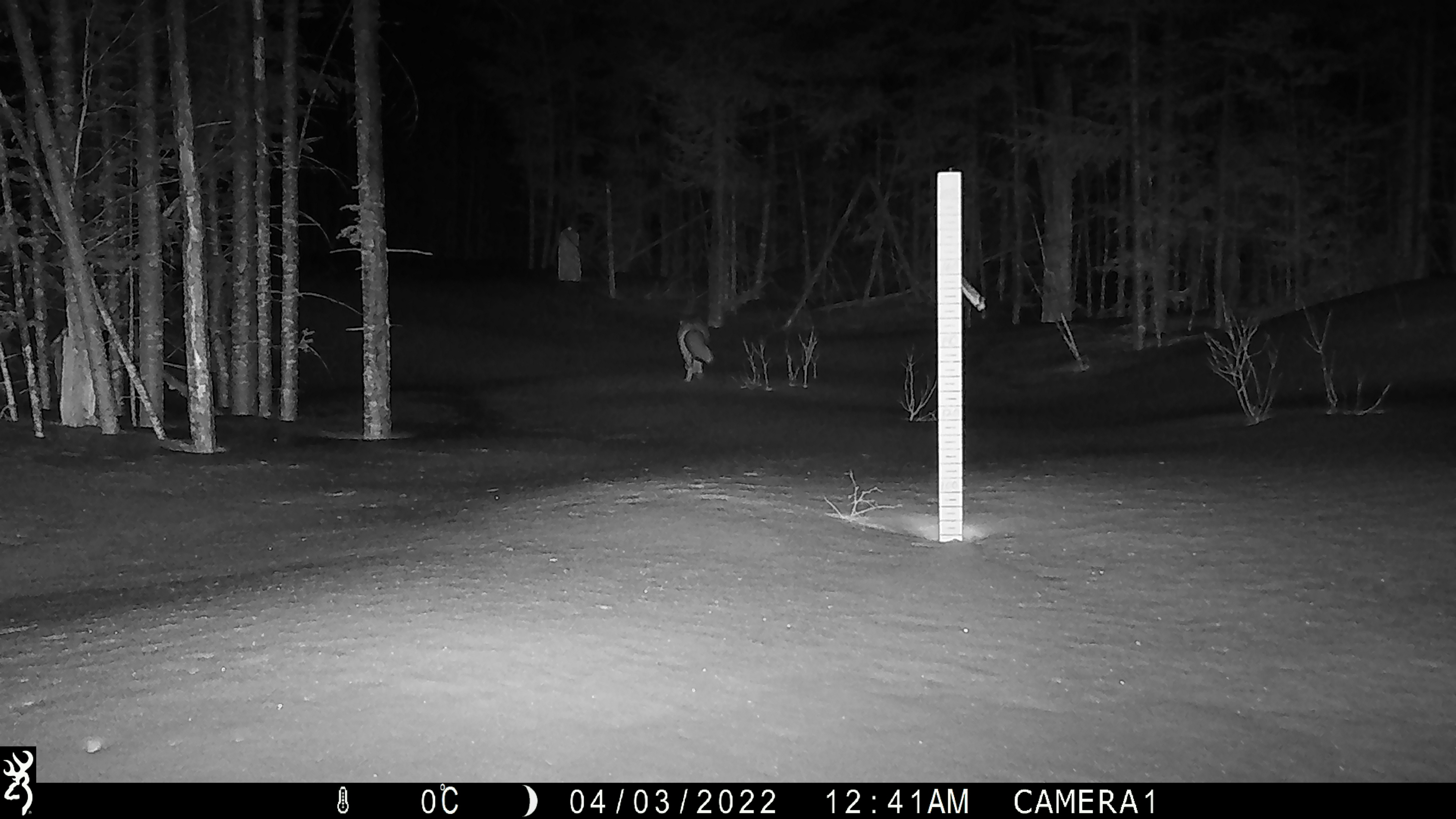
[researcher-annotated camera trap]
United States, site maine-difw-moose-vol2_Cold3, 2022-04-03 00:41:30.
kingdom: Animalia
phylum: Chordata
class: Mammalia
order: Carnivora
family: Canidae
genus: Vulpes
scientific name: Vulpes vulpes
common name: red fox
Red fox (Vulpes vulpes).